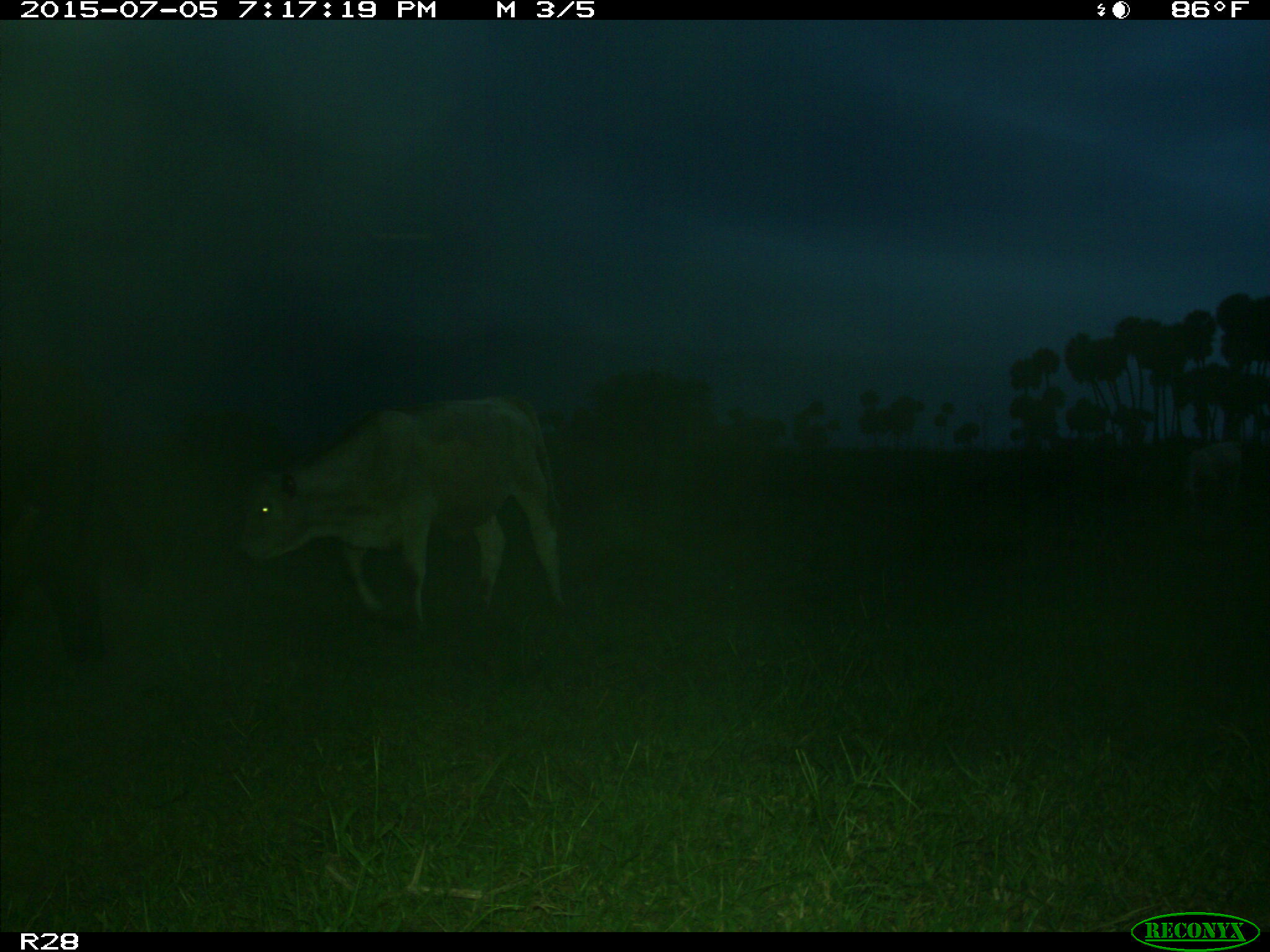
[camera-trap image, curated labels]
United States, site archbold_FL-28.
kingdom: Animalia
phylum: Chordata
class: Mammalia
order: Artiodactyla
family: Bovidae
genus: Bos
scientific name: Bos taurus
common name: domestic cow